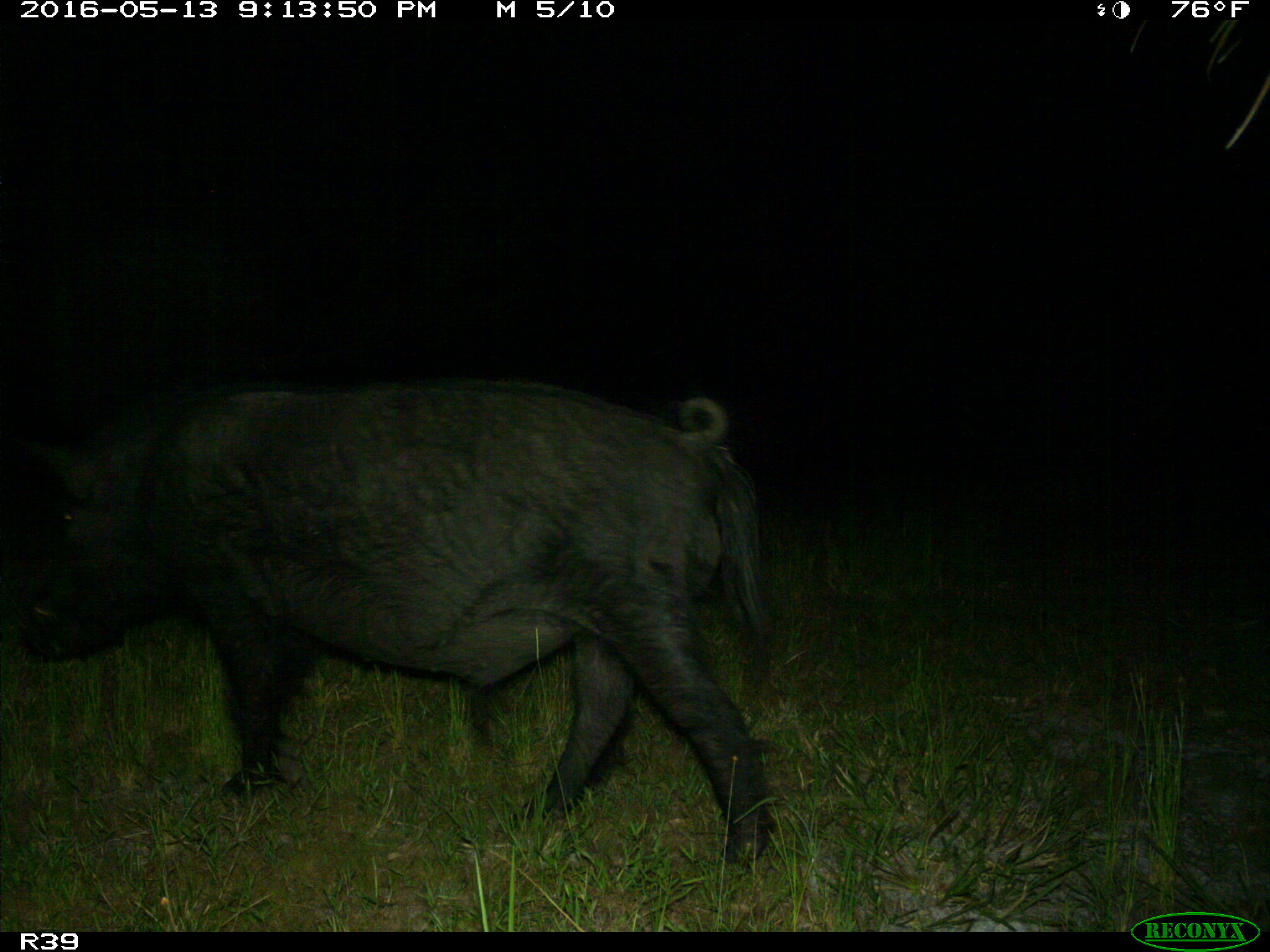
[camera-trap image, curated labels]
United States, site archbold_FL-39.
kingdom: Animalia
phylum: Chordata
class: Mammalia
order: Artiodactyla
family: Suidae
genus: Sus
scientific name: Sus scrofa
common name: wild boar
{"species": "Sus scrofa (wild boar)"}